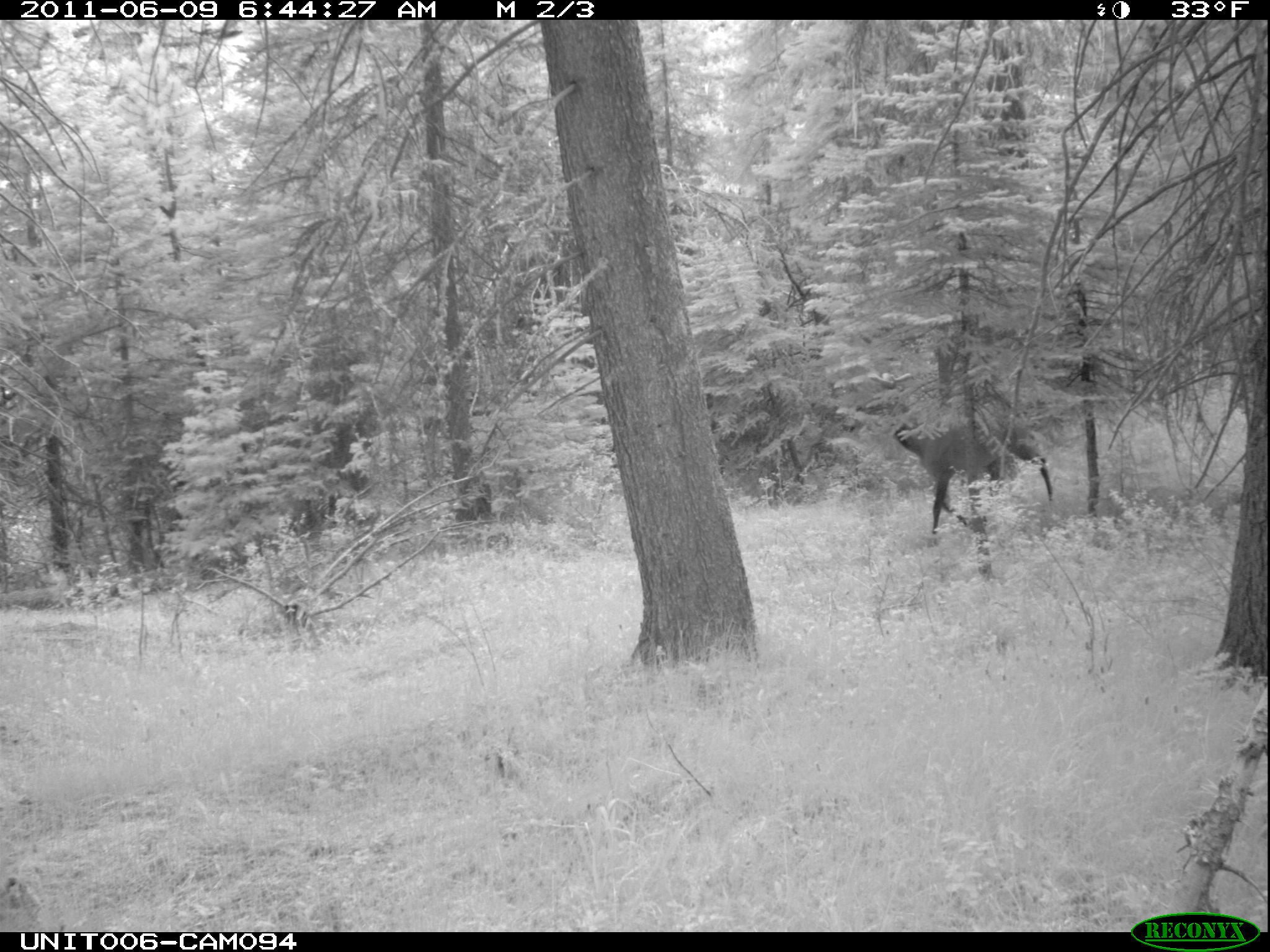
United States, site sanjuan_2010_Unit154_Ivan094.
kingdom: Animalia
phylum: Chordata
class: Mammalia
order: Artiodactyla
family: Cervidae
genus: Cervus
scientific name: Cervus elaphus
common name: red deer